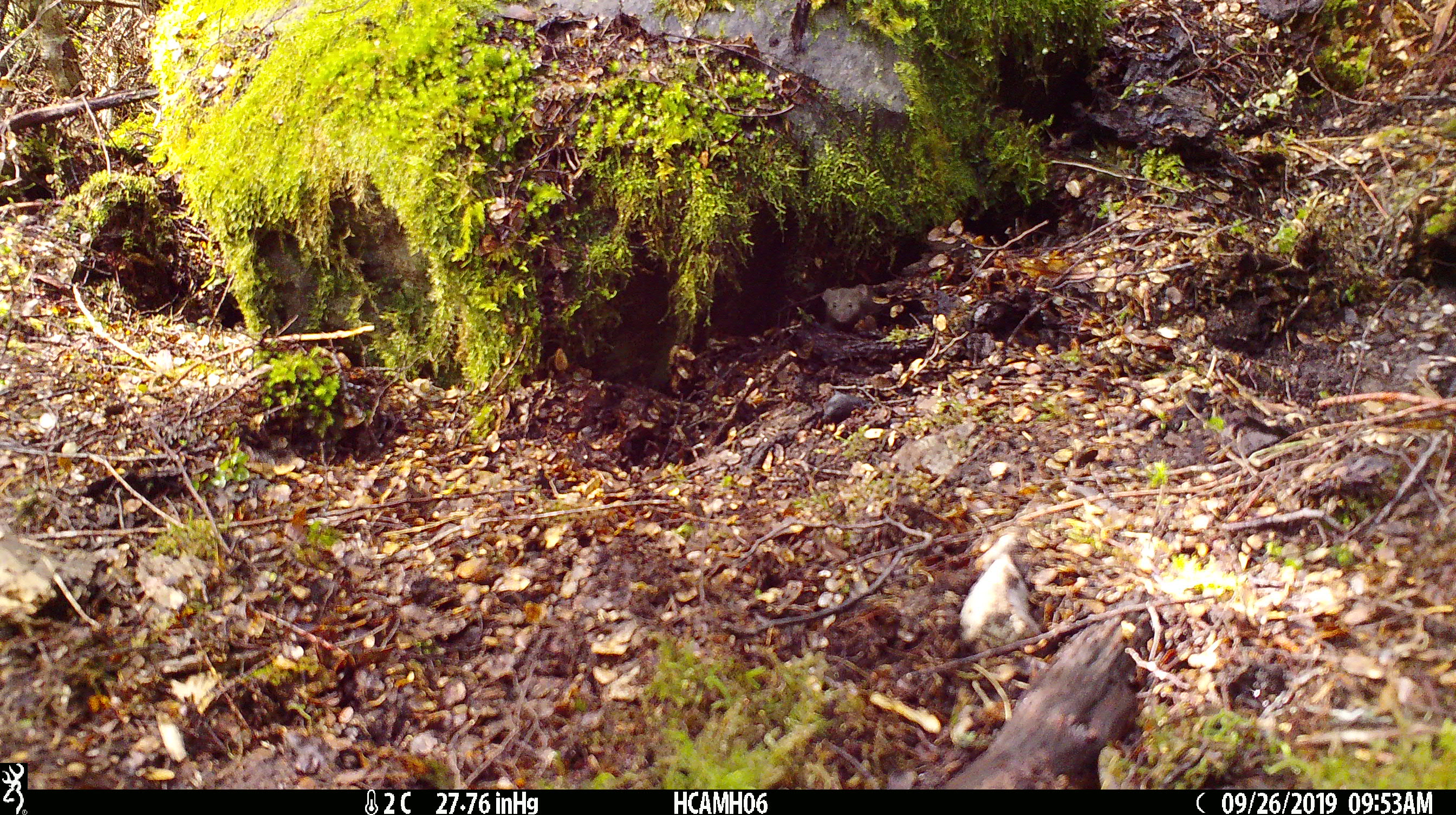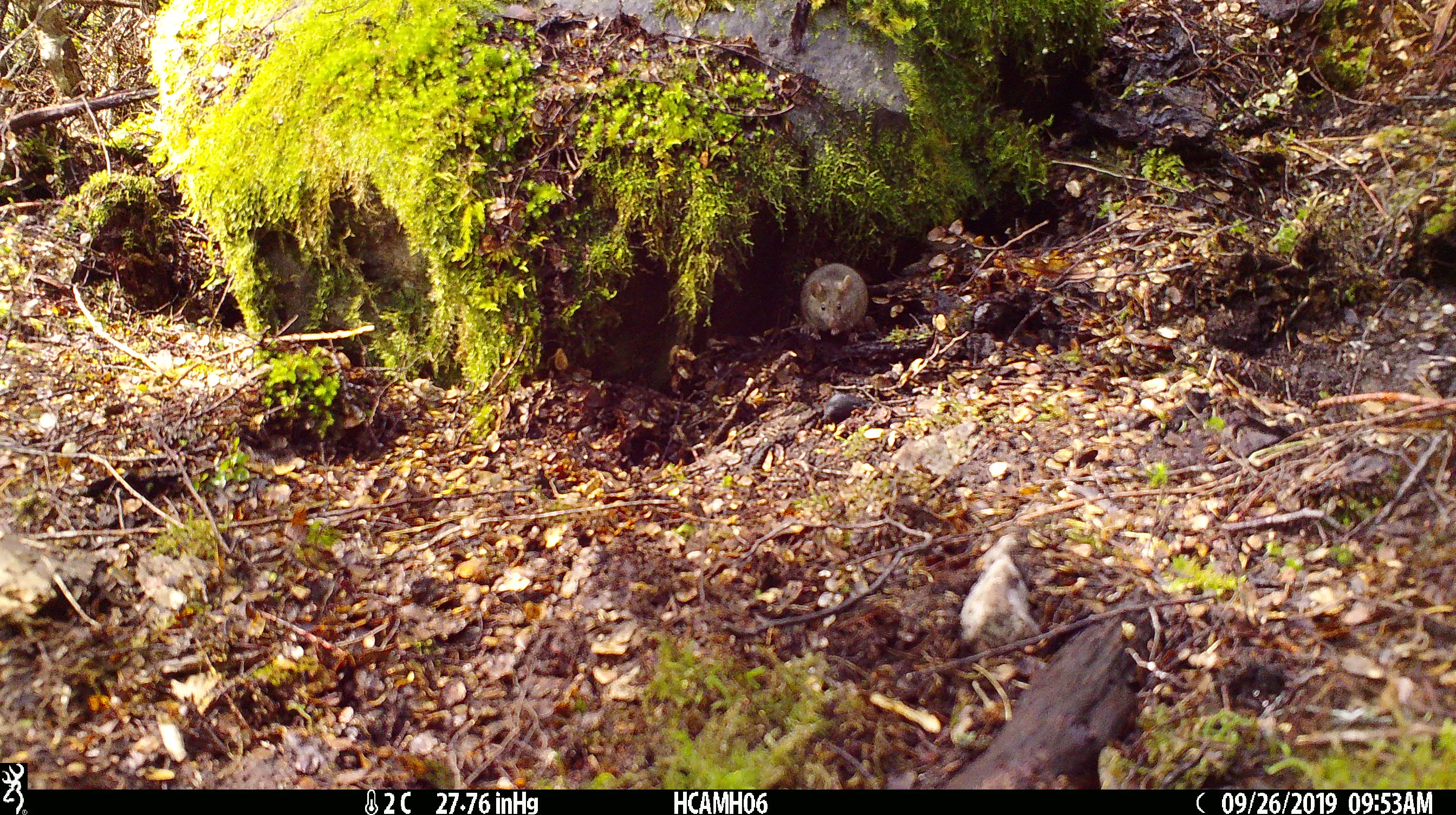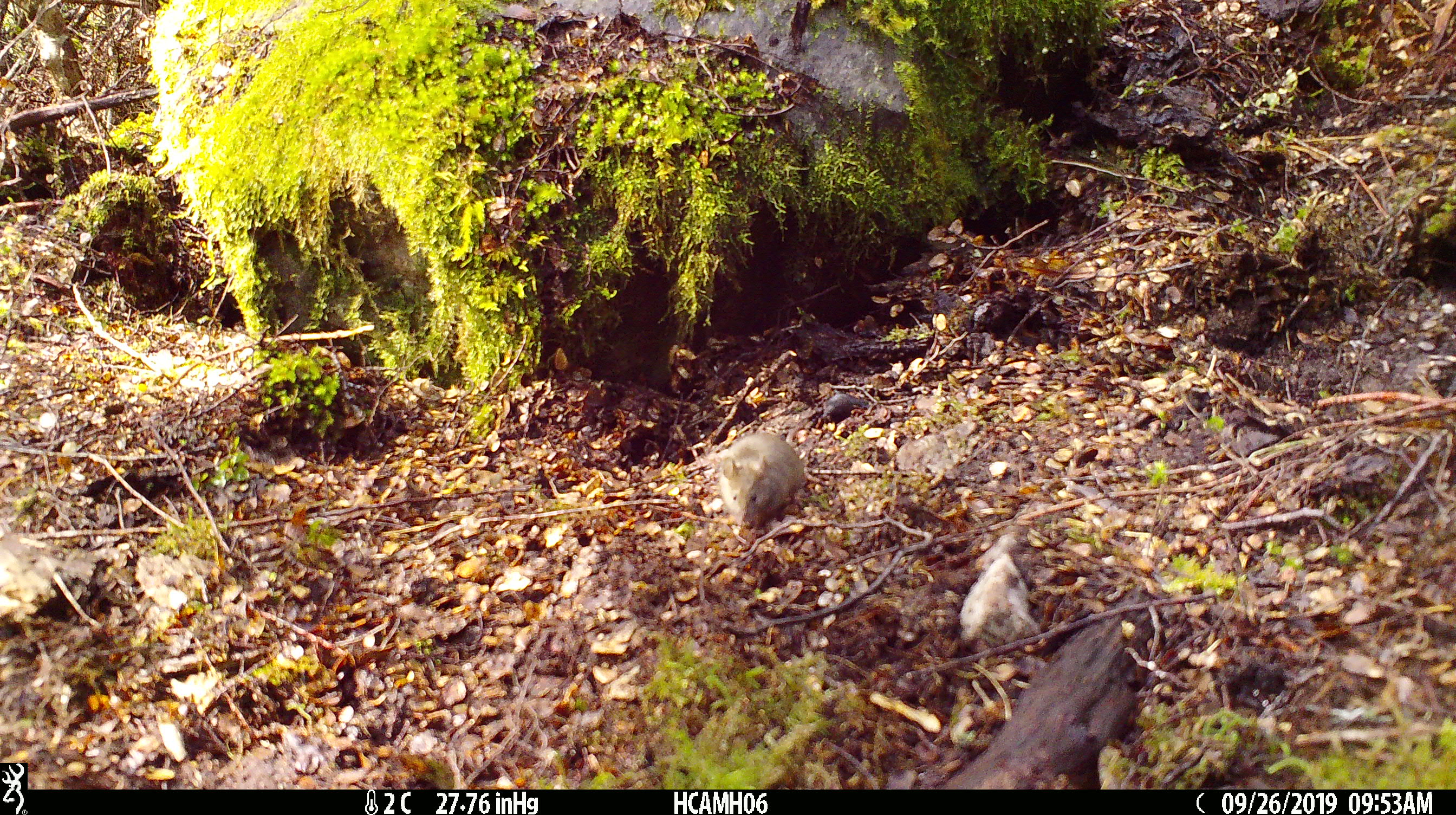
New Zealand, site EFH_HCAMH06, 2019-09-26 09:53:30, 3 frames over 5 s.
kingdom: Animalia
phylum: Chordata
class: Mammalia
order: Rodentia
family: Muridae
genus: Mus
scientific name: Mus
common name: mouse